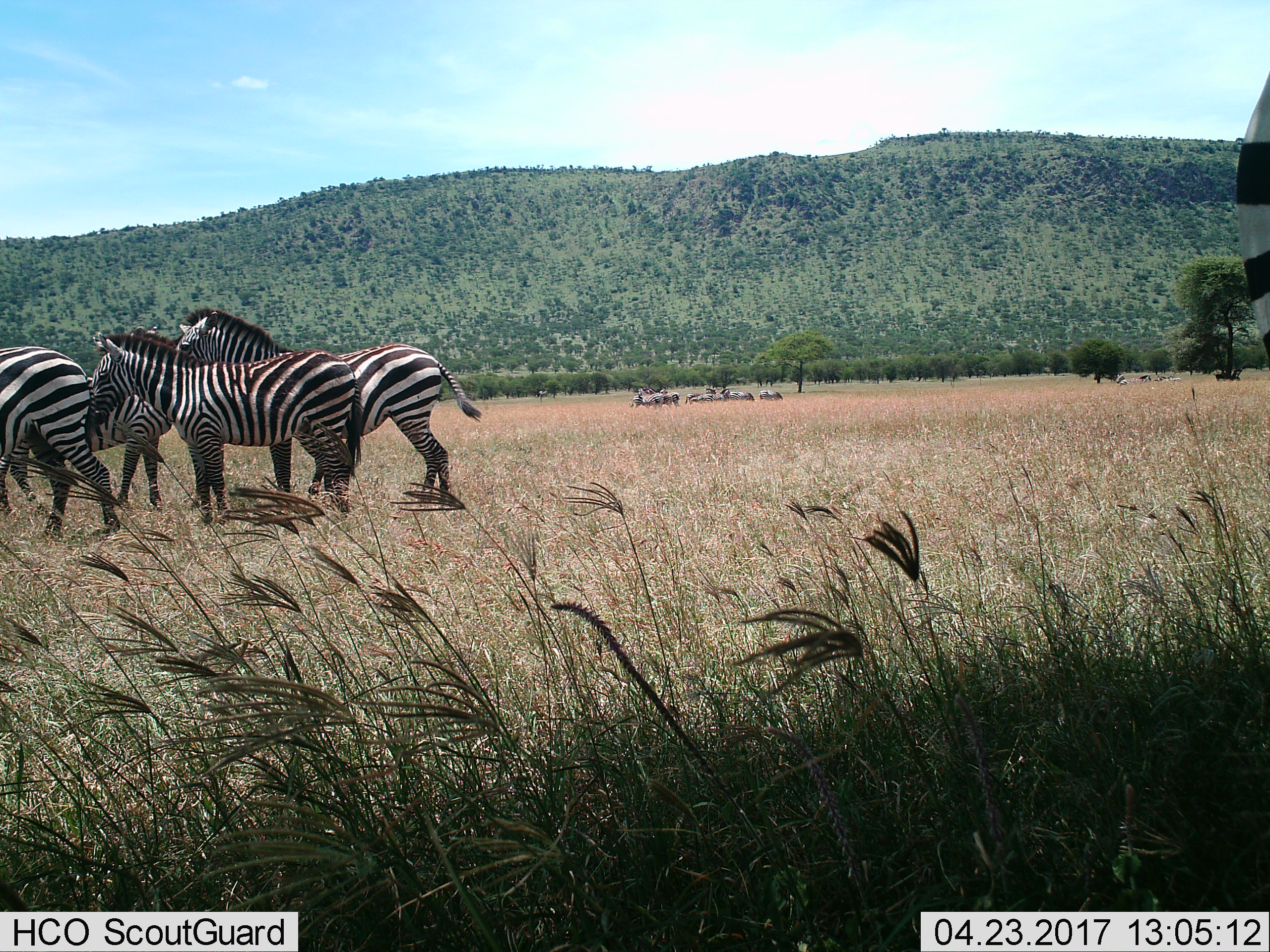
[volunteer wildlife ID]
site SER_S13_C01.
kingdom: Animalia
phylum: Chordata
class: Mammalia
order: Perissodactyla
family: Equidae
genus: Equus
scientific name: Equus quagga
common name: plains zebra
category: zebraplains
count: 11-50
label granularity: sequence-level